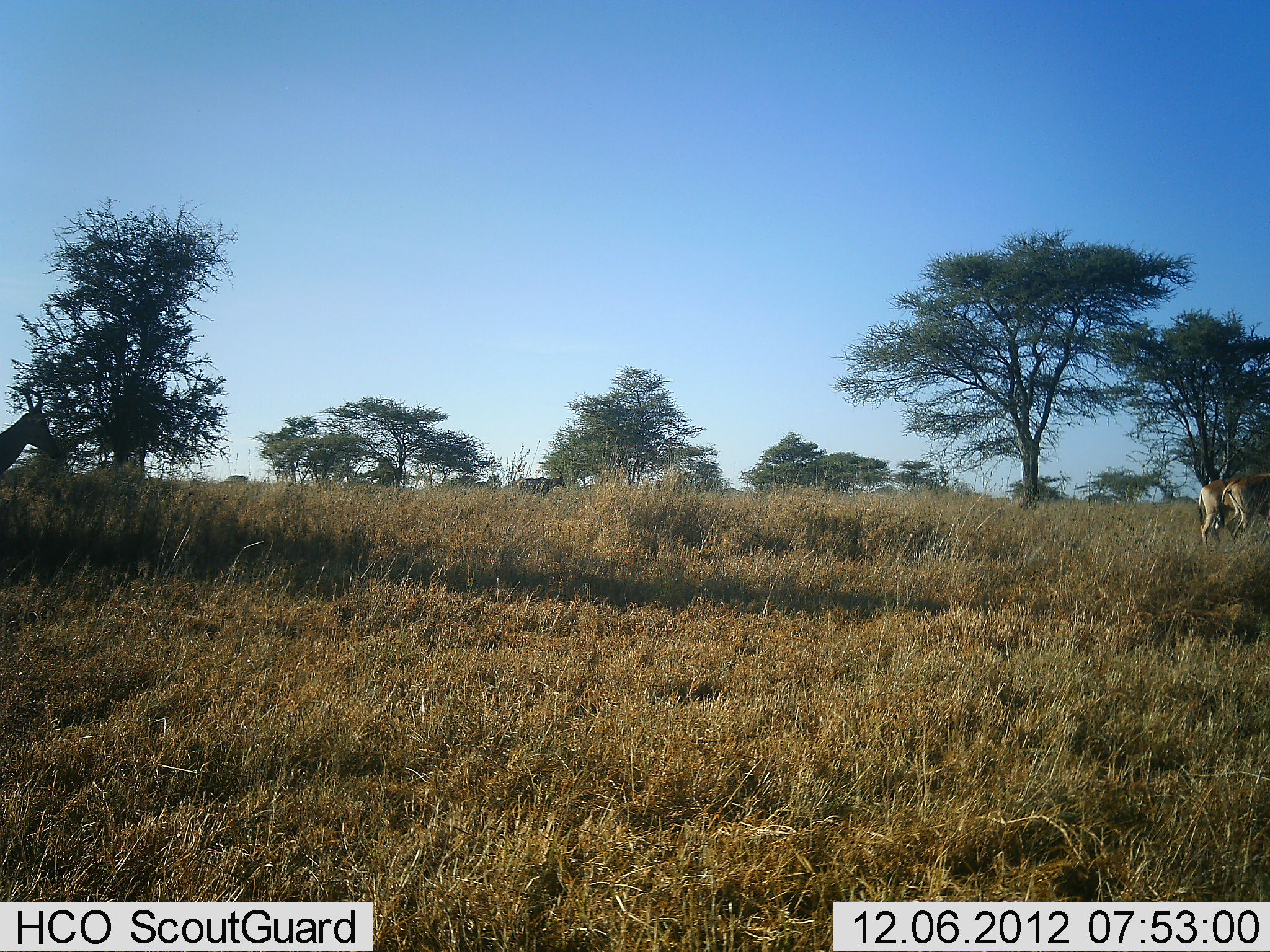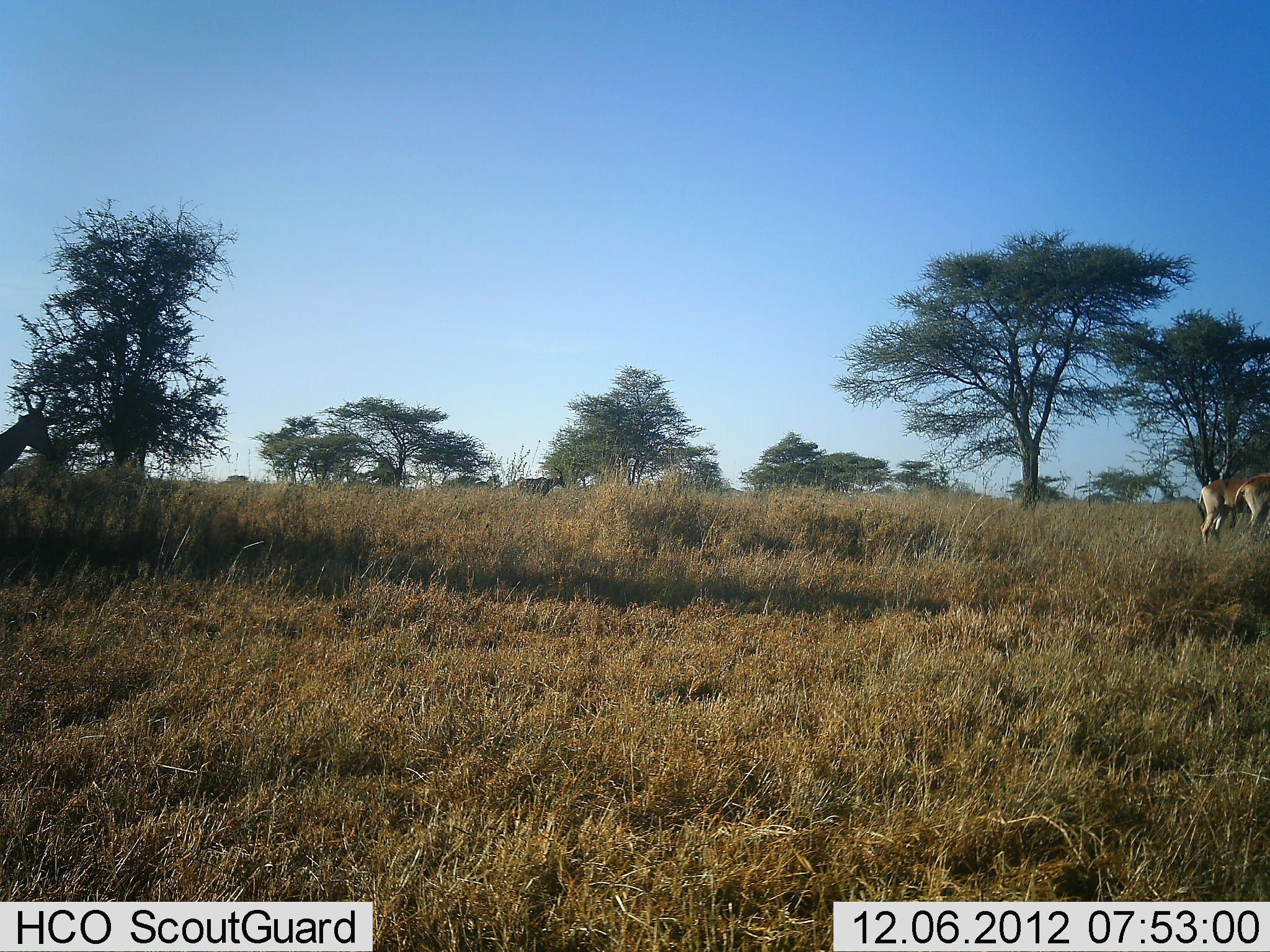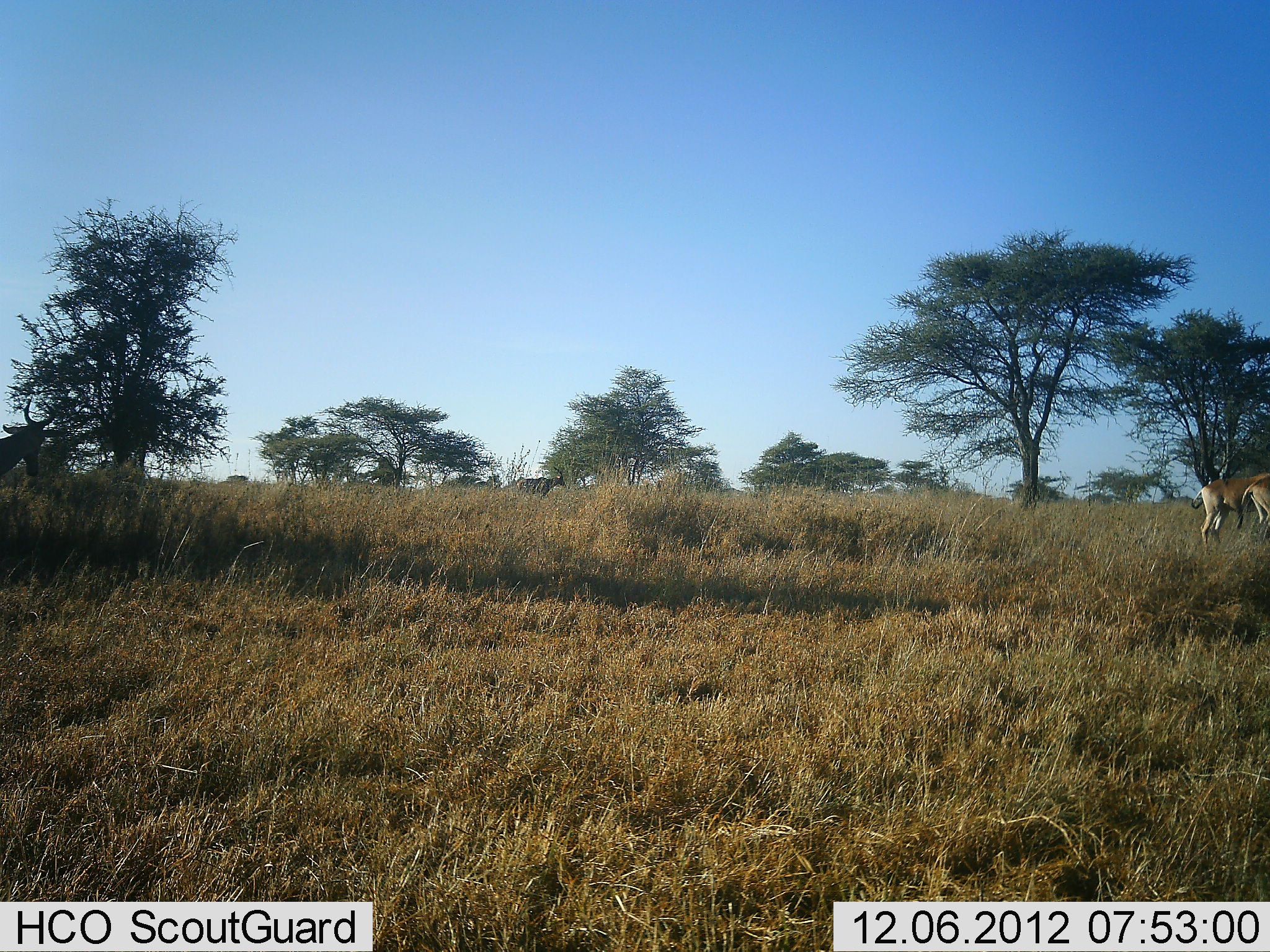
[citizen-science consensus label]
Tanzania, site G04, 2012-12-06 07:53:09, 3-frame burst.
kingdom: Animalia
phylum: Chordata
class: Mammalia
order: Artiodactyla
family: Bovidae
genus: Alcelaphus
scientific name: Alcelaphus buselaphus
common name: hartebeest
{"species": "hartebeest (Alcelaphus buselaphus)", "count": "3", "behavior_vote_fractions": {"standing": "75%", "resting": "0%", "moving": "38%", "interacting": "0%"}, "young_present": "0%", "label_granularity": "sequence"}